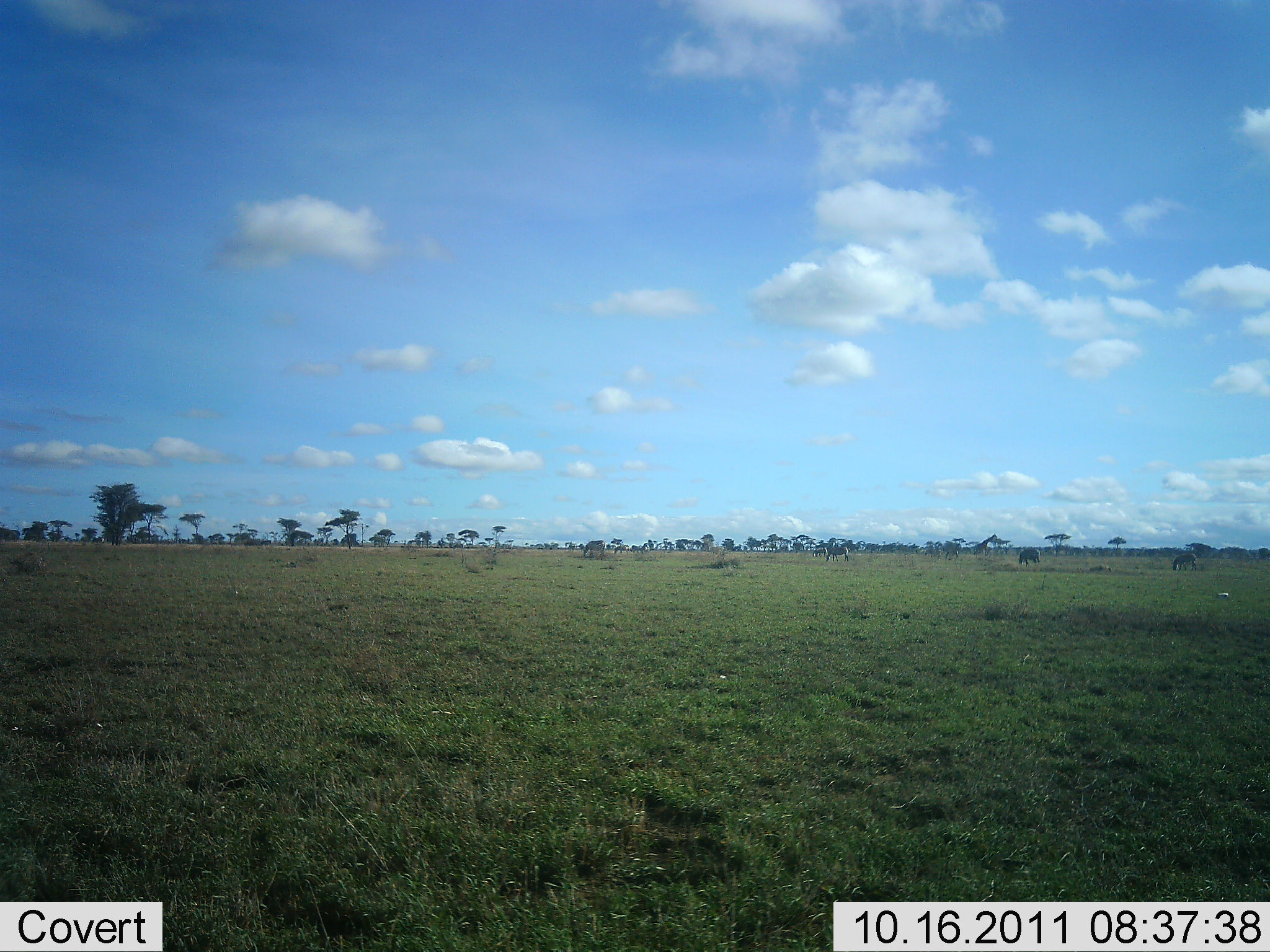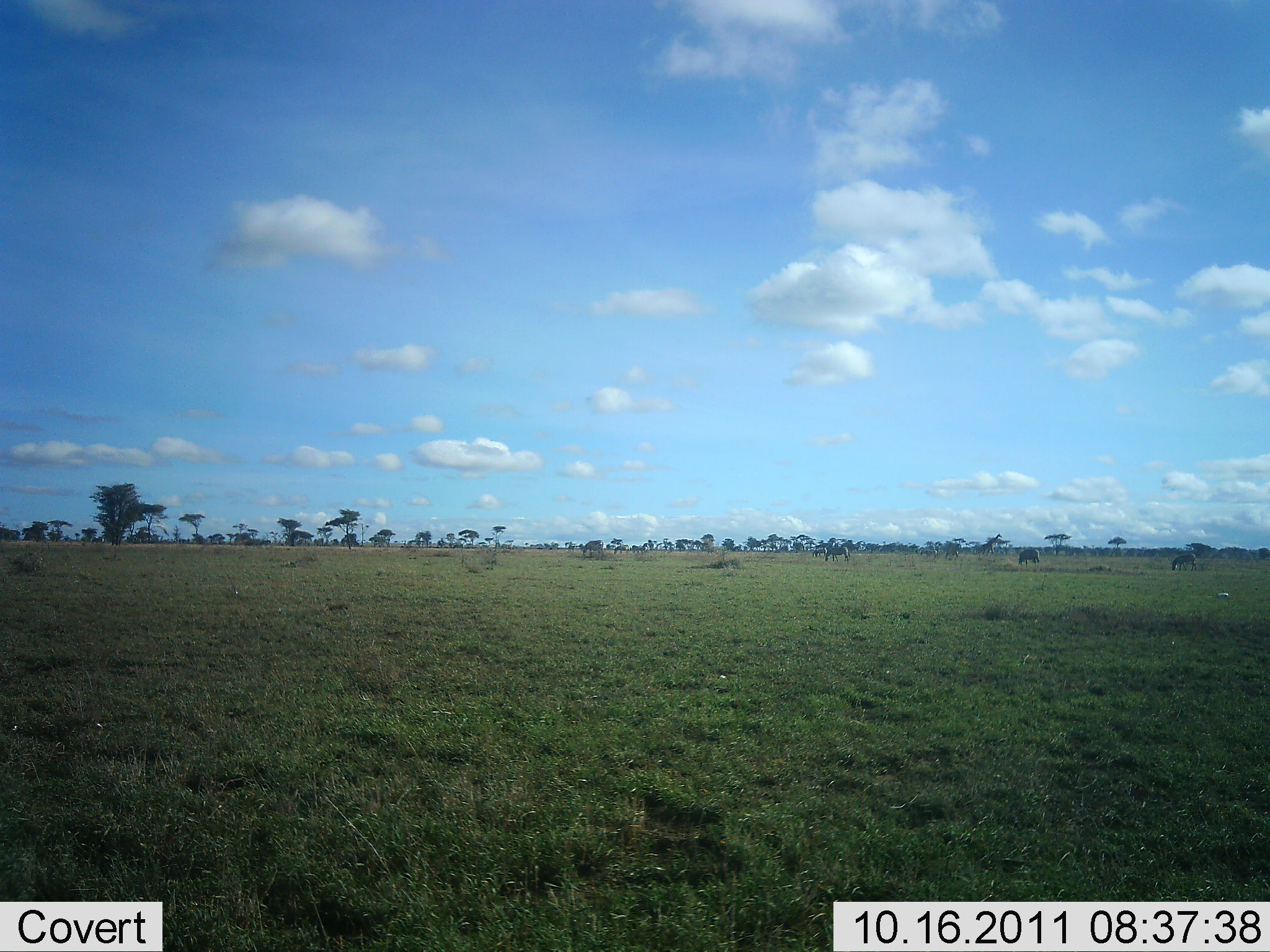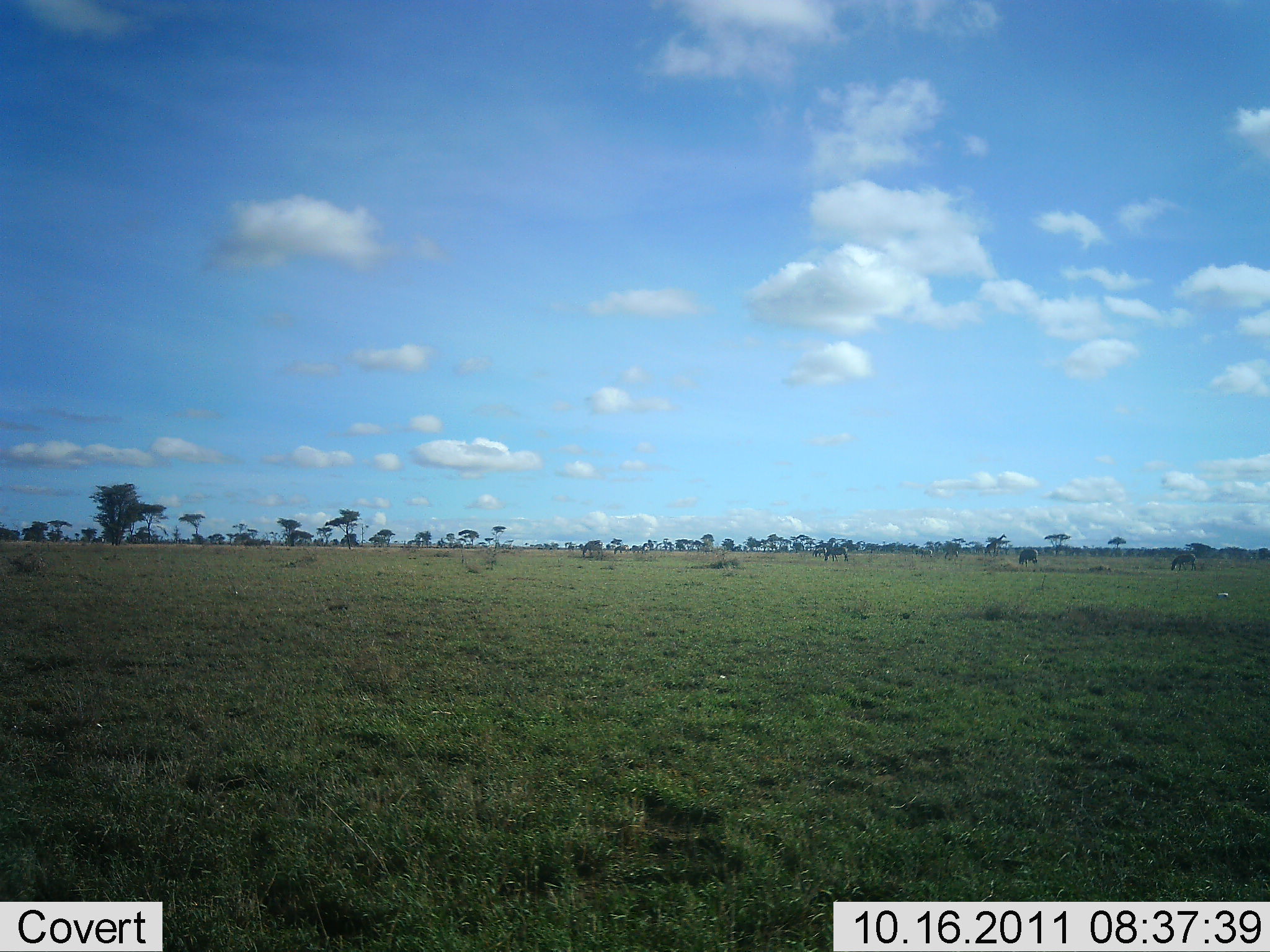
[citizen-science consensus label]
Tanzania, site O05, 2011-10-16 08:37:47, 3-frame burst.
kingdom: Animalia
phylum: Chordata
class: Mammalia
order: Artiodactyla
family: Giraffidae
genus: Giraffa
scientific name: Giraffa camelopardalis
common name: giraffe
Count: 1.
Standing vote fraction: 0%.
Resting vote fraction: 7%.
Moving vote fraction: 93%.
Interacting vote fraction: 0%.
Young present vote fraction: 0%.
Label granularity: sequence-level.